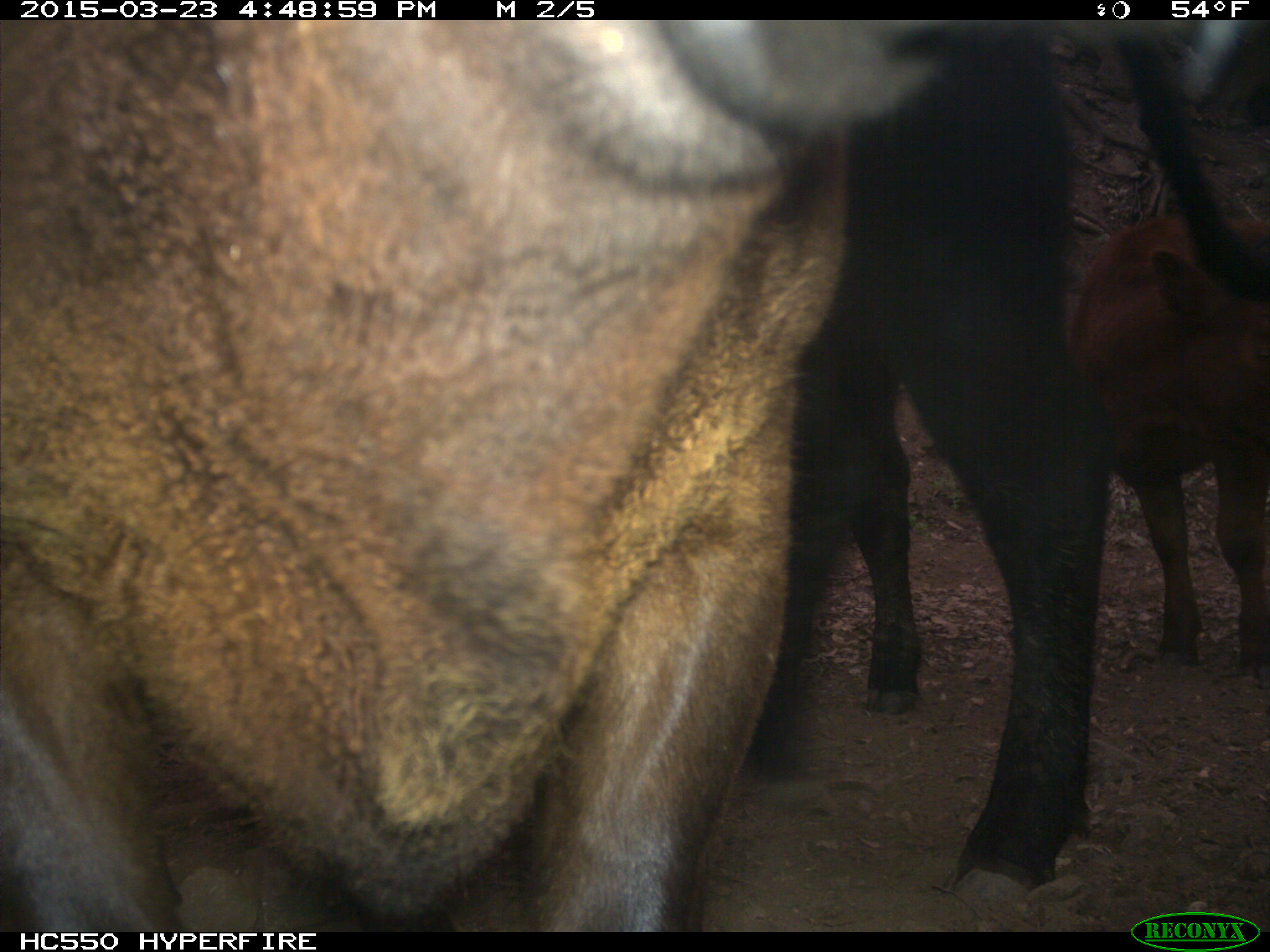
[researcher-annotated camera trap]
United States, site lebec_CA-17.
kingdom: Animalia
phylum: Chordata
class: Mammalia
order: Artiodactyla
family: Bovidae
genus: Bos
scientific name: Bos taurus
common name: domestic cow